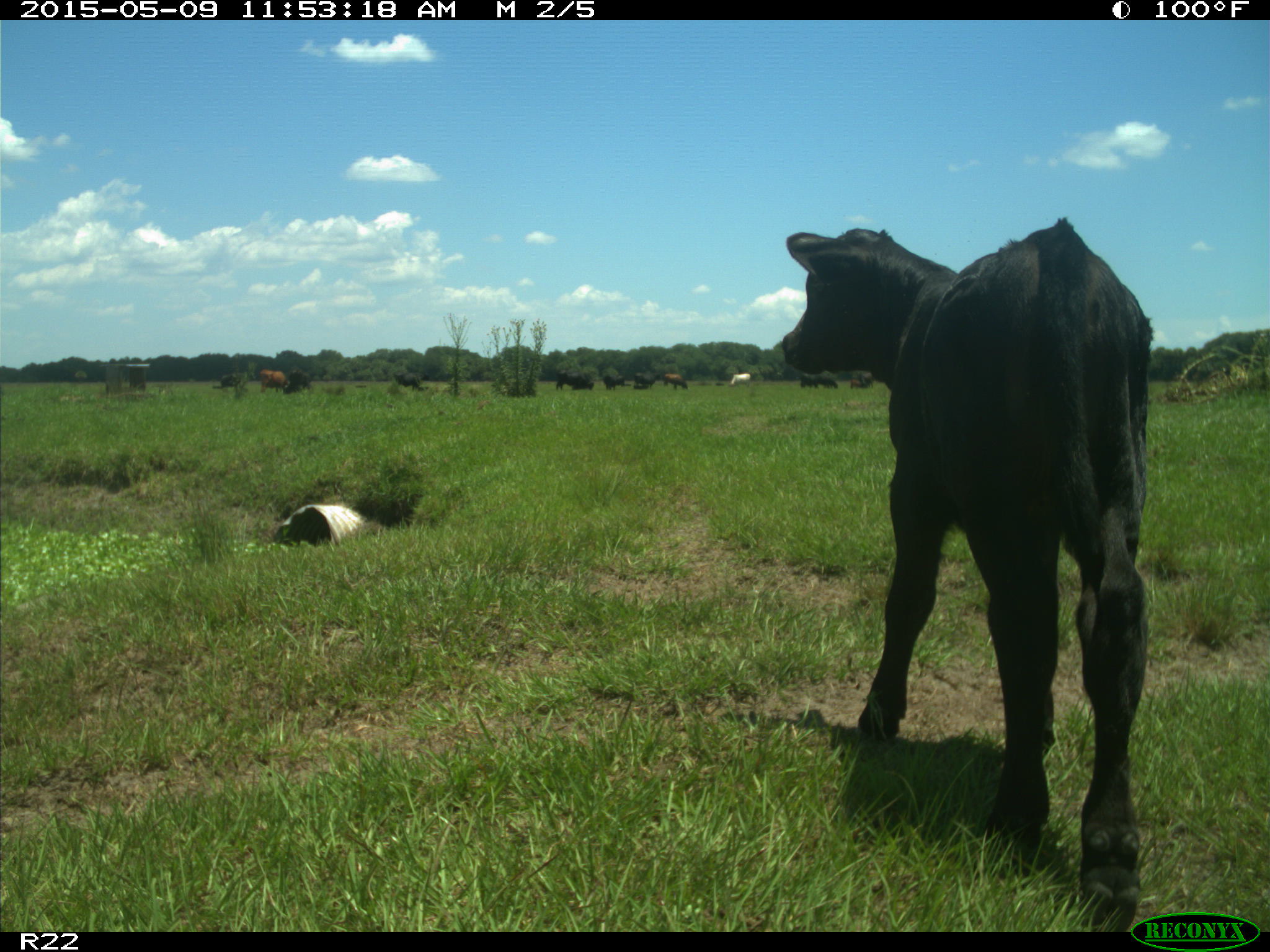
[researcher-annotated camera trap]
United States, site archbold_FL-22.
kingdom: Animalia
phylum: Chordata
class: Mammalia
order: Artiodactyla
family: Bovidae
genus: Bos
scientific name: Bos taurus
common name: domestic cow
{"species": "Bos taurus (domestic cow)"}